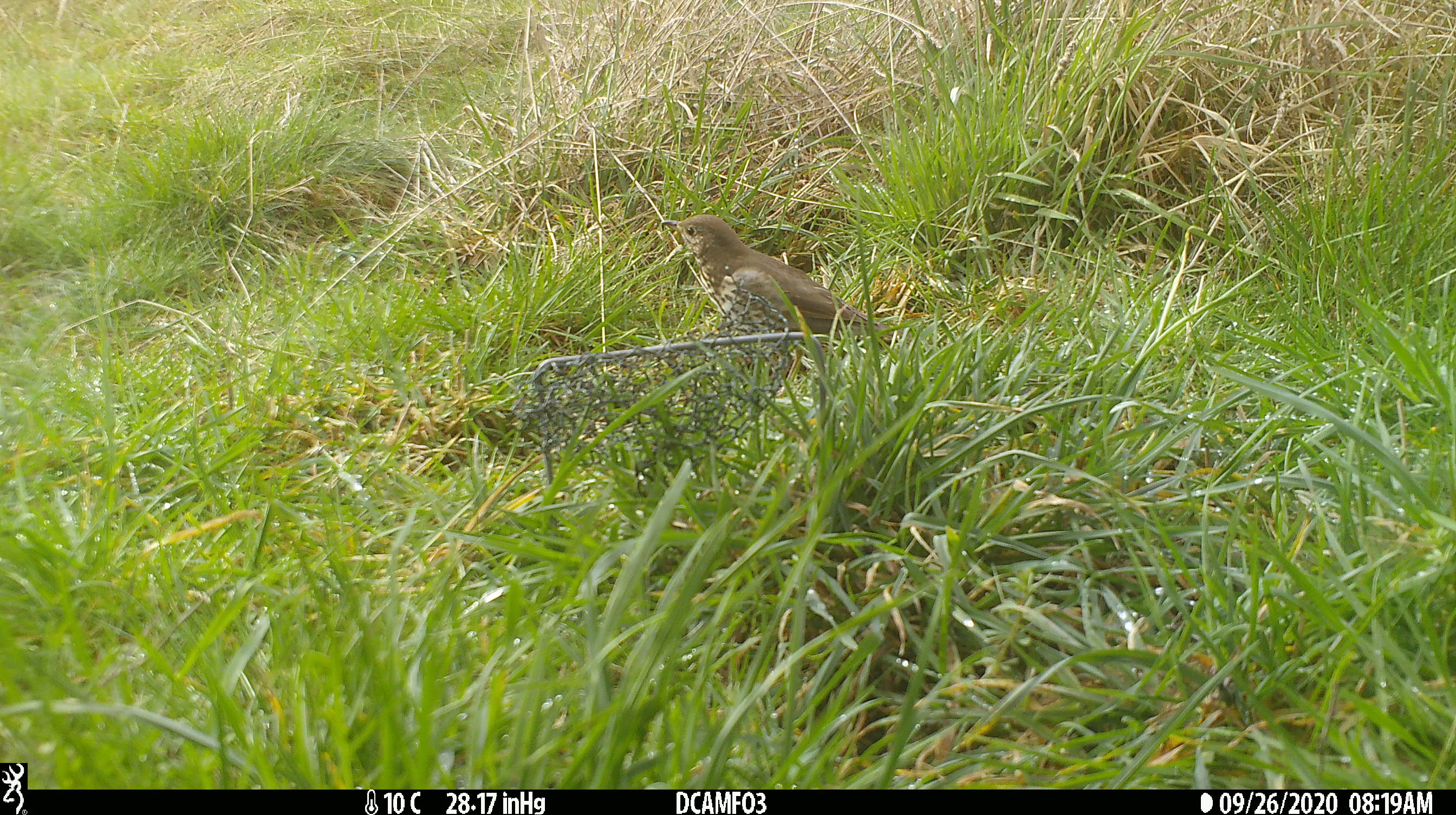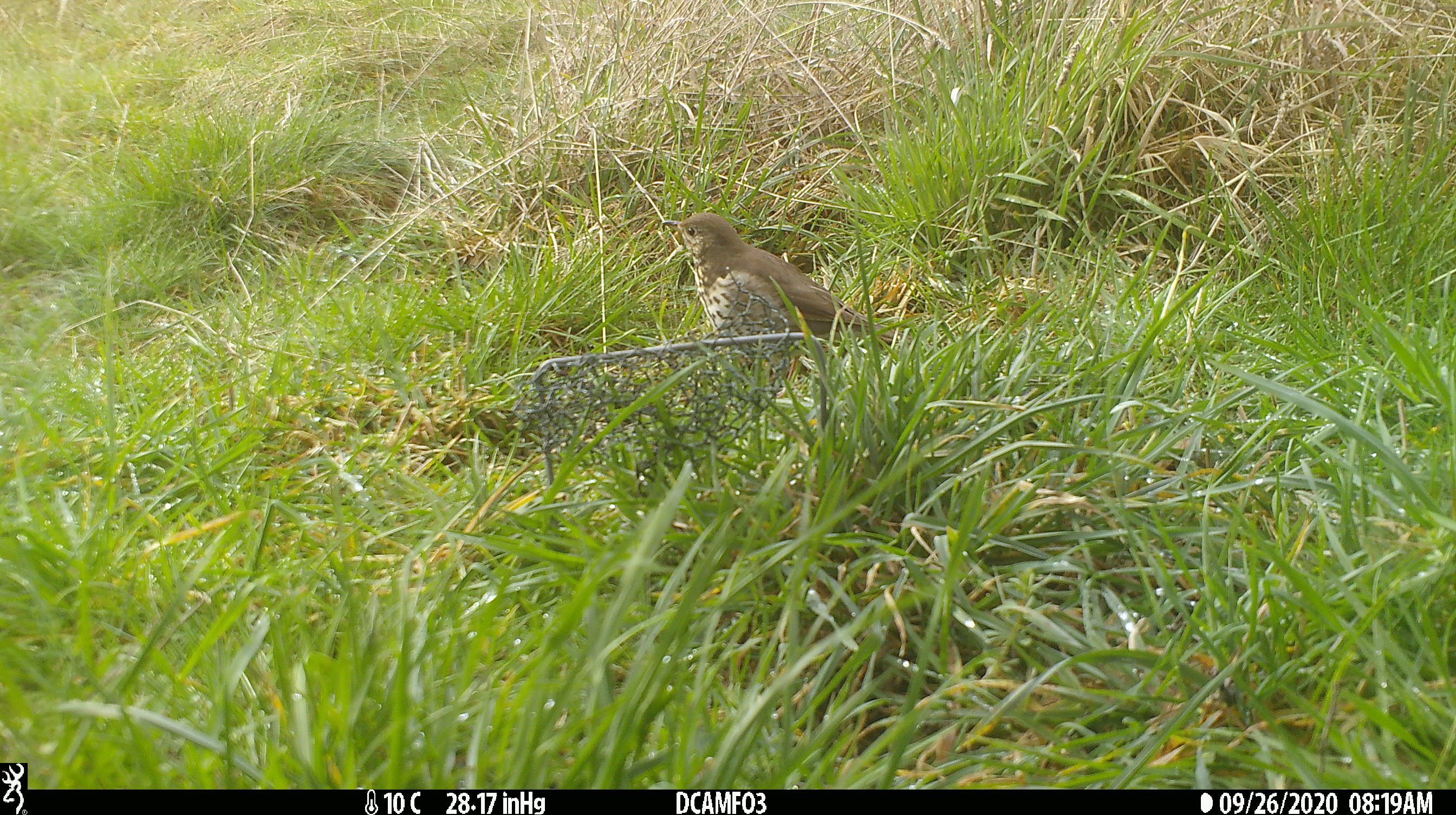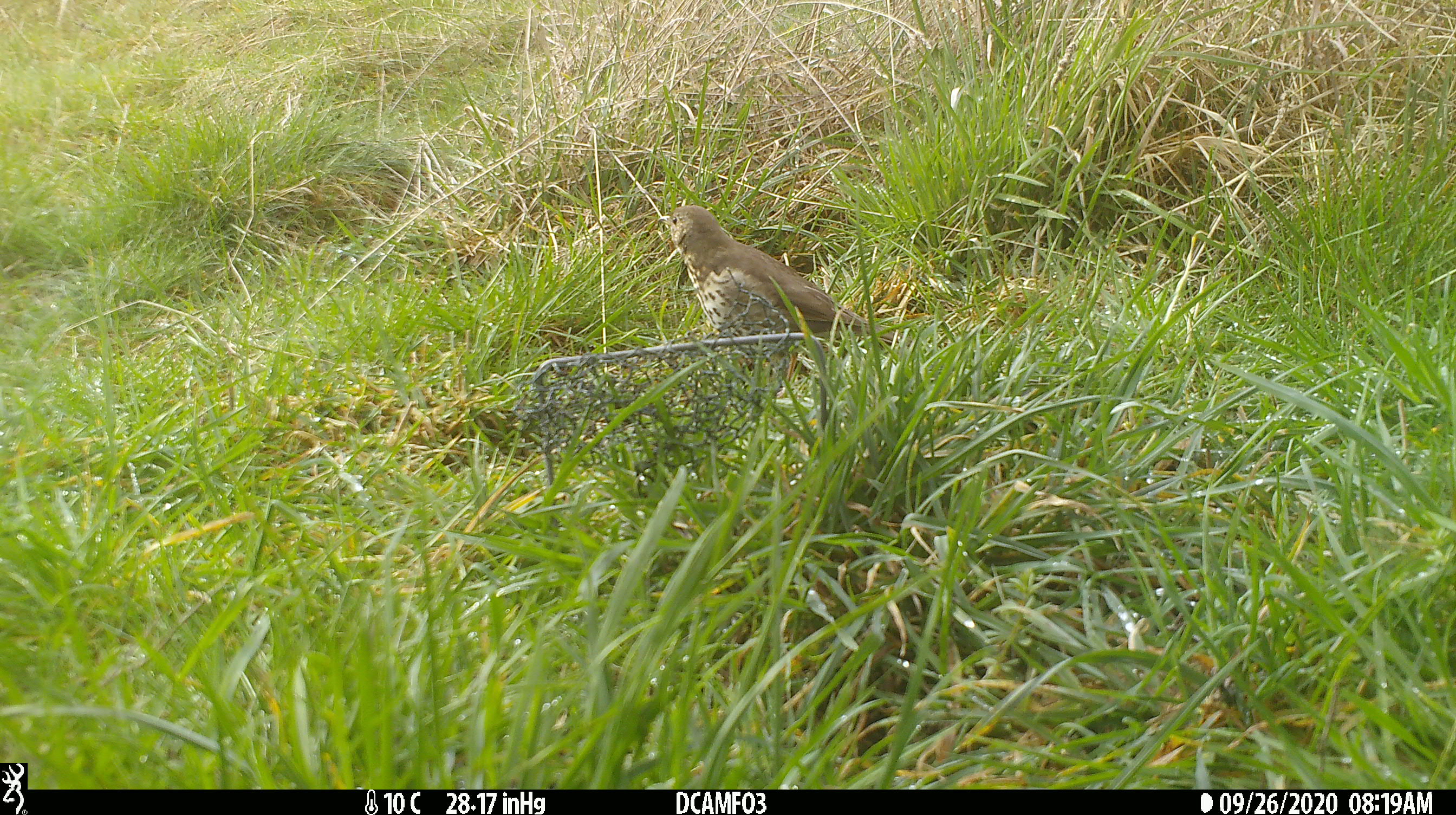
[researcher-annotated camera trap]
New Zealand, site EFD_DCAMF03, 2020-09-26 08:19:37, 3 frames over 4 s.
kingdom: Animalia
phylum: Chordata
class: Aves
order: Passeriformes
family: Turdidae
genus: Turdus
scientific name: Turdus philomelos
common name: song thrush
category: thrush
Thrush (song thrush) (Turdus philomelos).